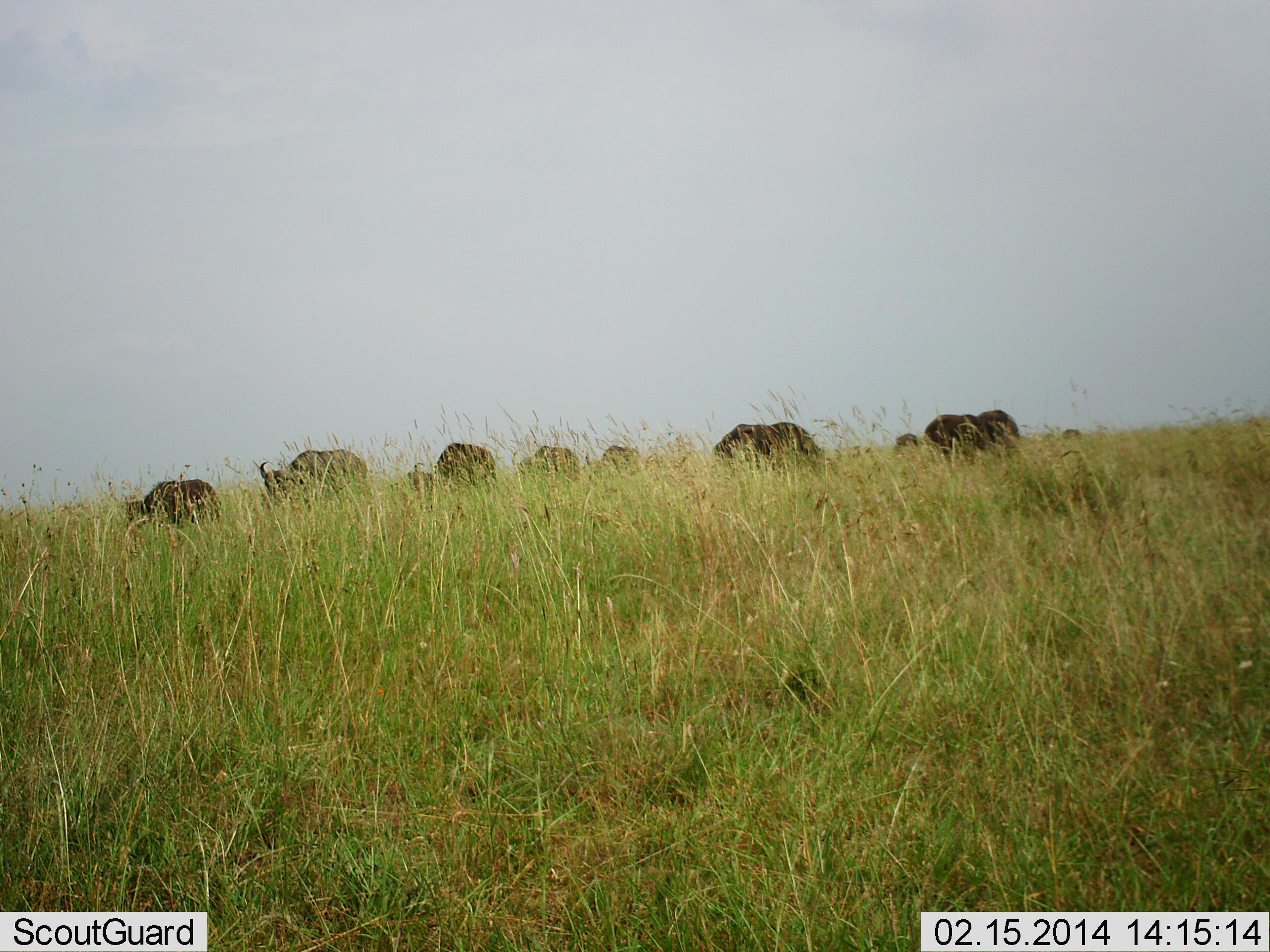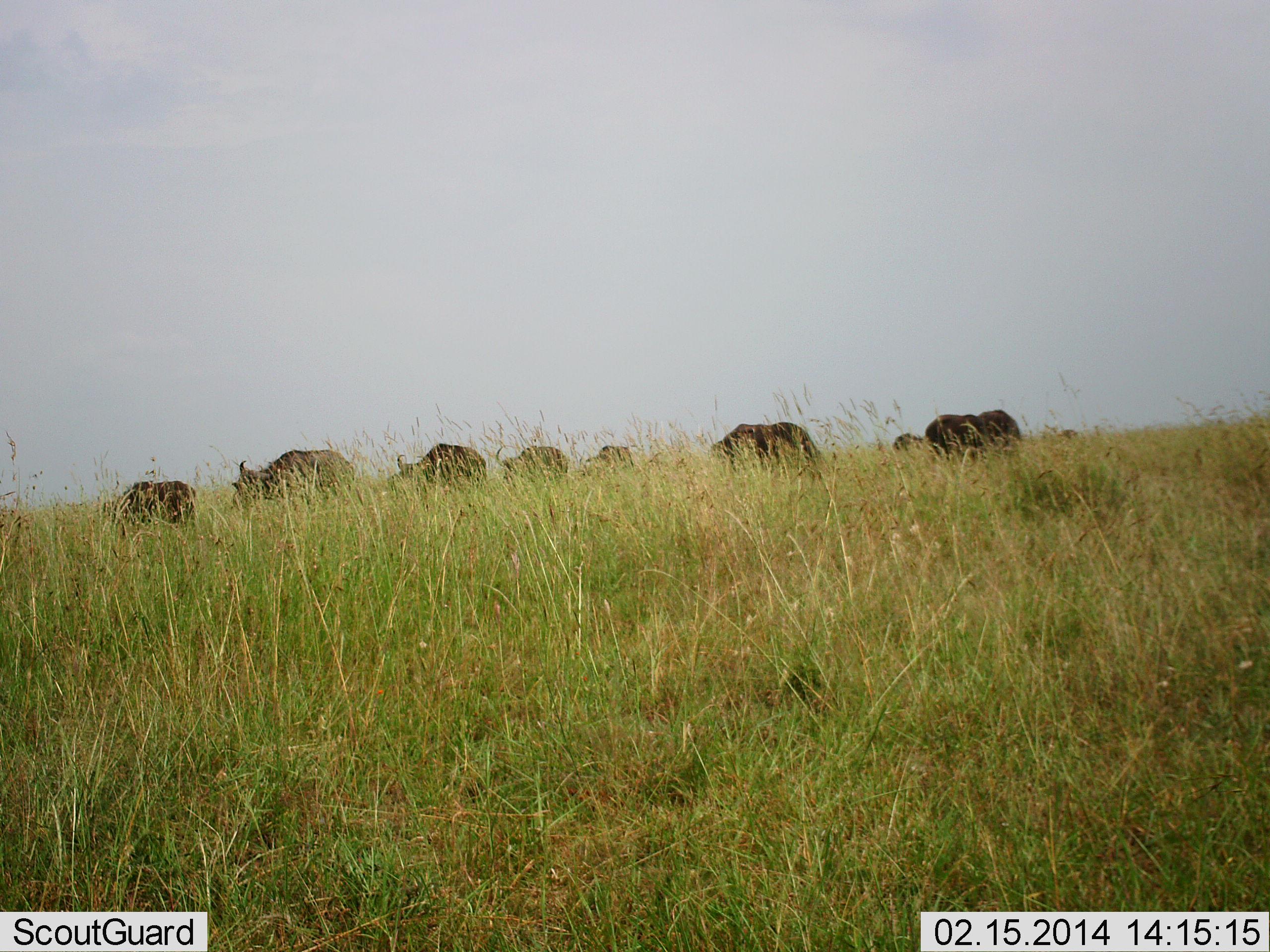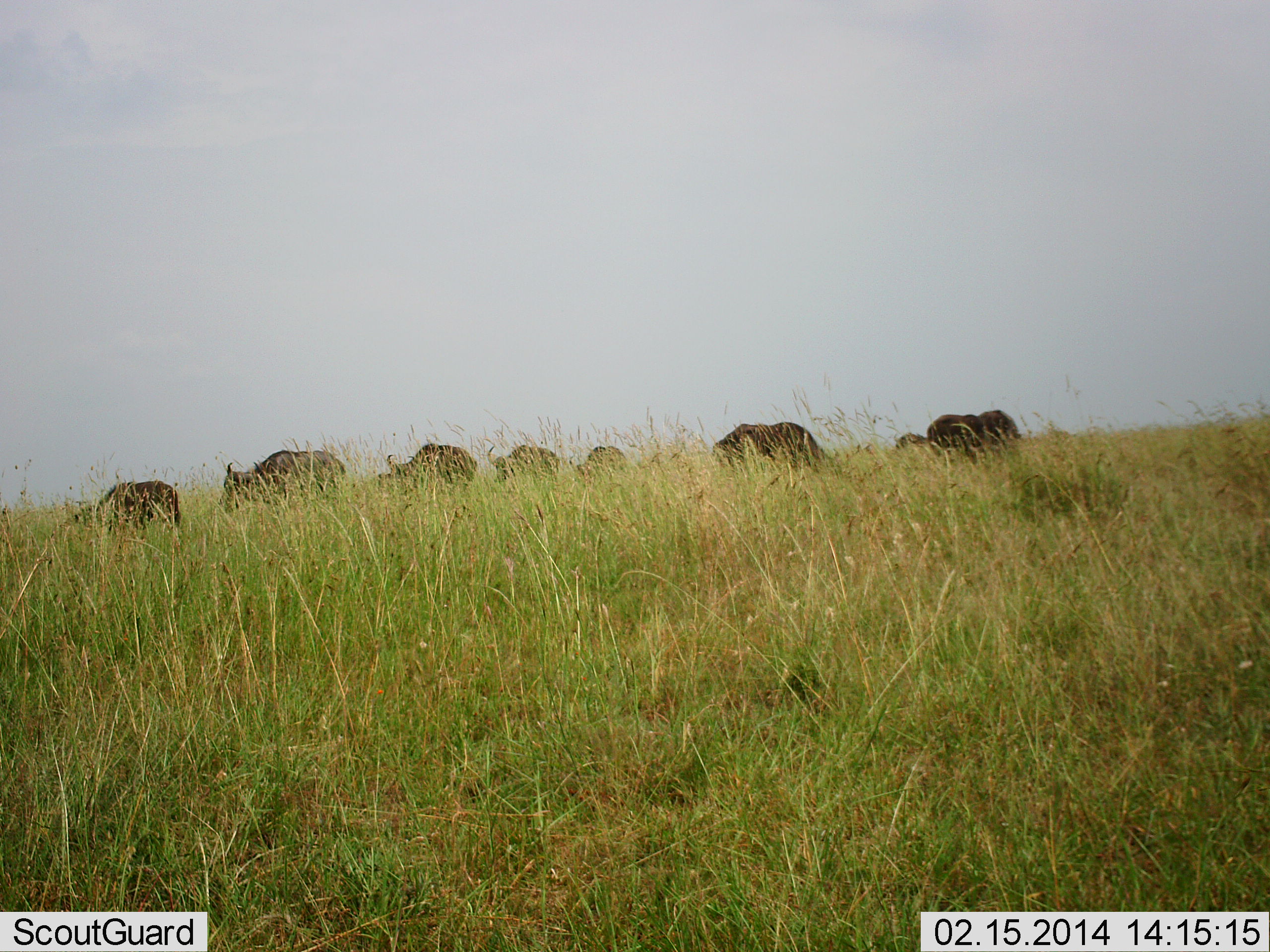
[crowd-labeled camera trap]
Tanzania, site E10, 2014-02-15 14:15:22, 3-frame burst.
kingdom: Animalia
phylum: Chordata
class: Mammalia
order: Artiodactyla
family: Bovidae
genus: Connochaetes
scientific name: Connochaetes taurinus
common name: blue wildebeest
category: wildebeest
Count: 8.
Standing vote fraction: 10%.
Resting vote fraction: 10%.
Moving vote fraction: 40%.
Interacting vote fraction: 0%.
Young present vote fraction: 0%.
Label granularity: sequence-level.